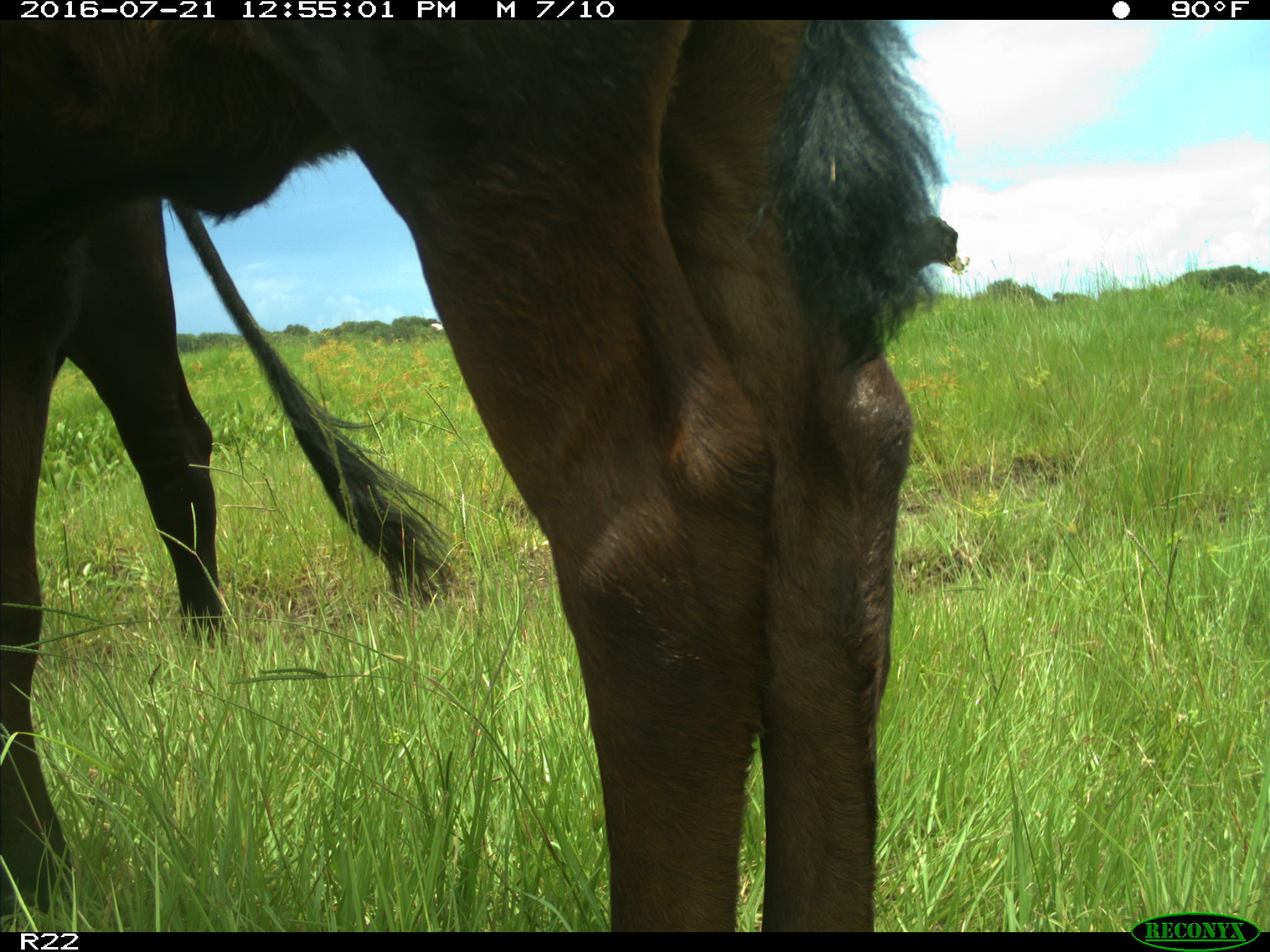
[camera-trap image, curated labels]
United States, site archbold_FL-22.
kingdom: Animalia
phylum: Chordata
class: Mammalia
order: Artiodactyla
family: Bovidae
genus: Bos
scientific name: Bos taurus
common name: domestic cow